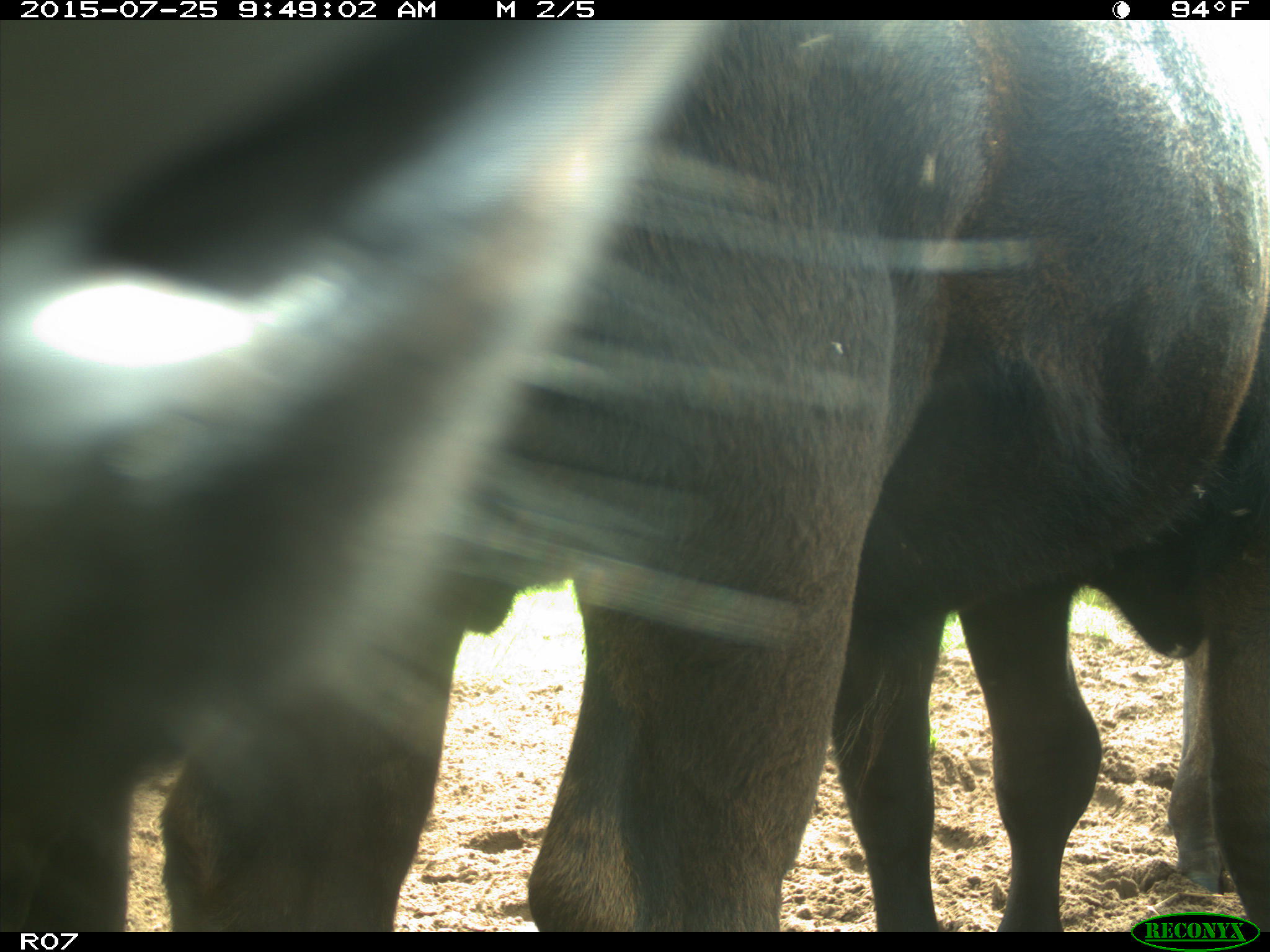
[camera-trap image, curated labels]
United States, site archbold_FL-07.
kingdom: Animalia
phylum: Chordata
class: Mammalia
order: Artiodactyla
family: Bovidae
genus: Bos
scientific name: Bos taurus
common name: domestic cow